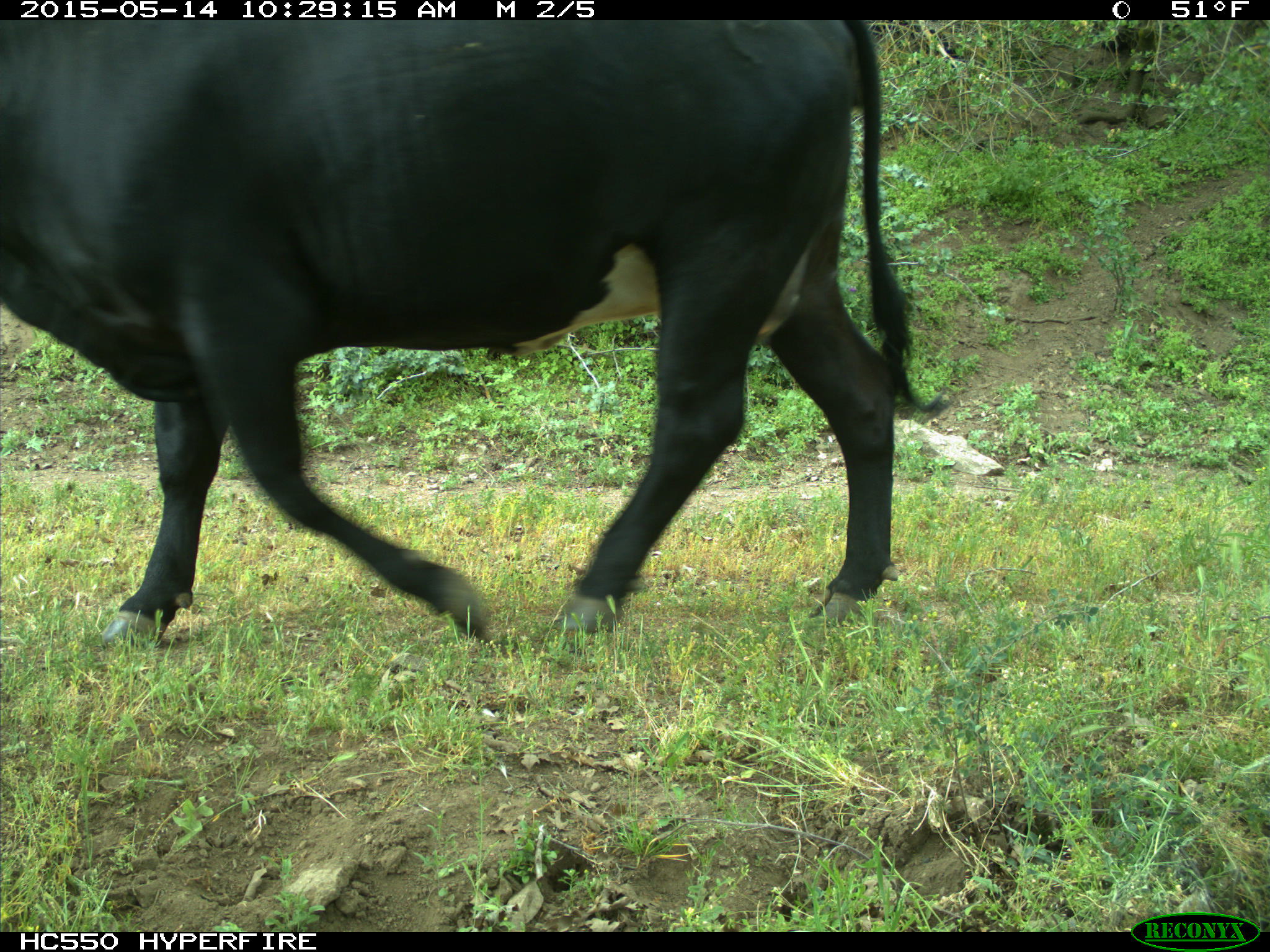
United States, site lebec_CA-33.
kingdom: Animalia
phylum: Chordata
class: Mammalia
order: Artiodactyla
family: Bovidae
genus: Bos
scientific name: Bos taurus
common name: domestic cow